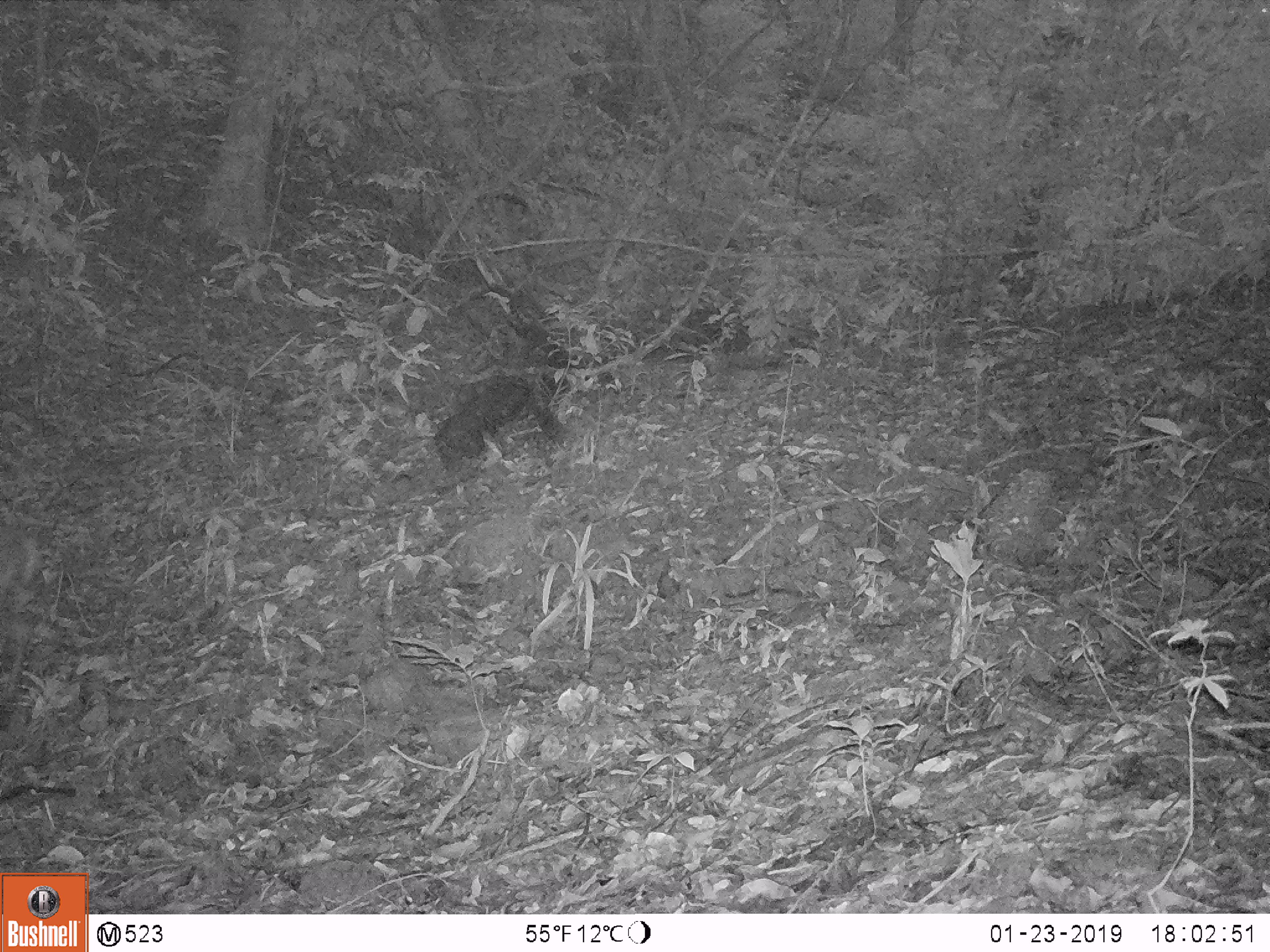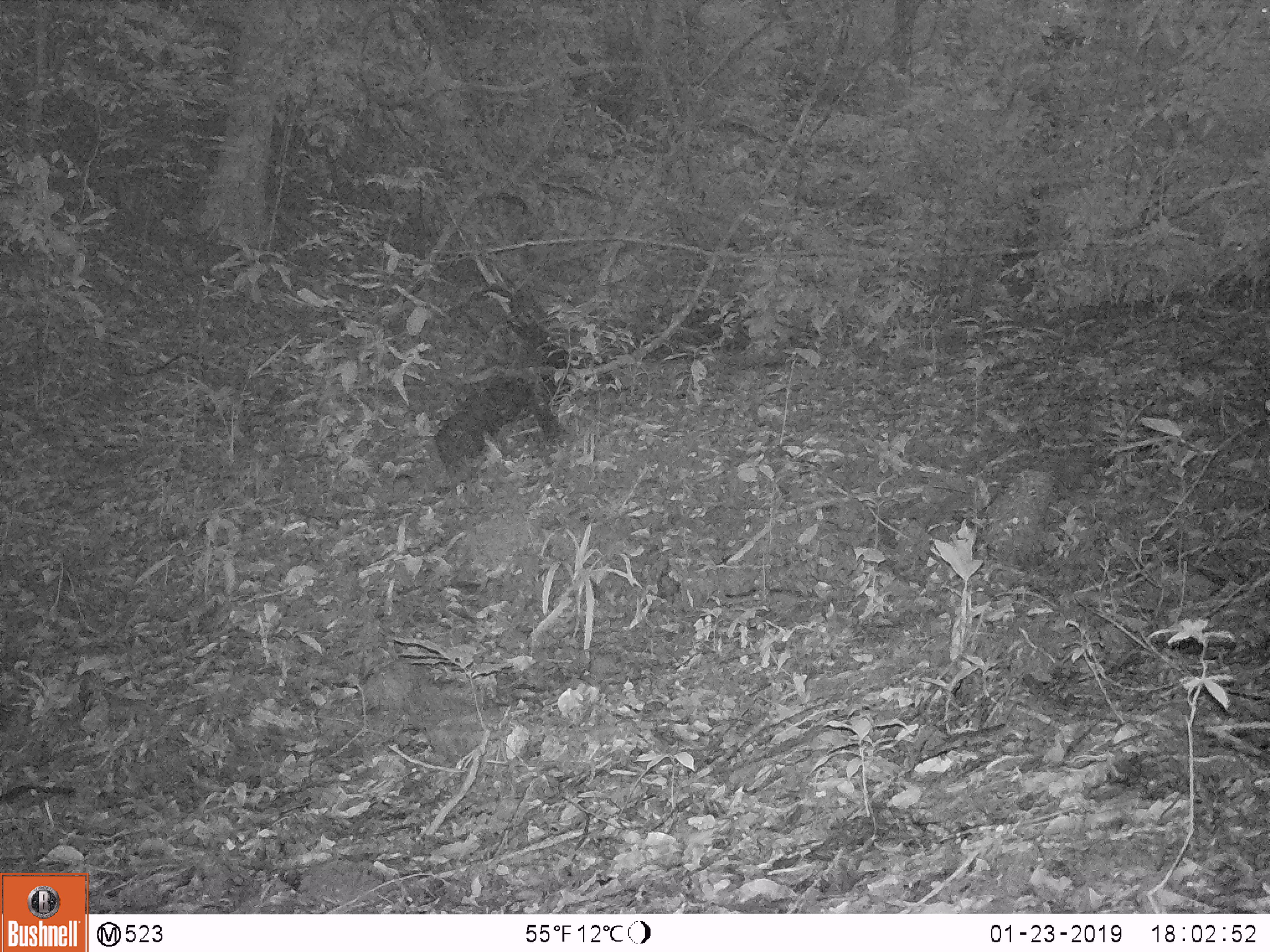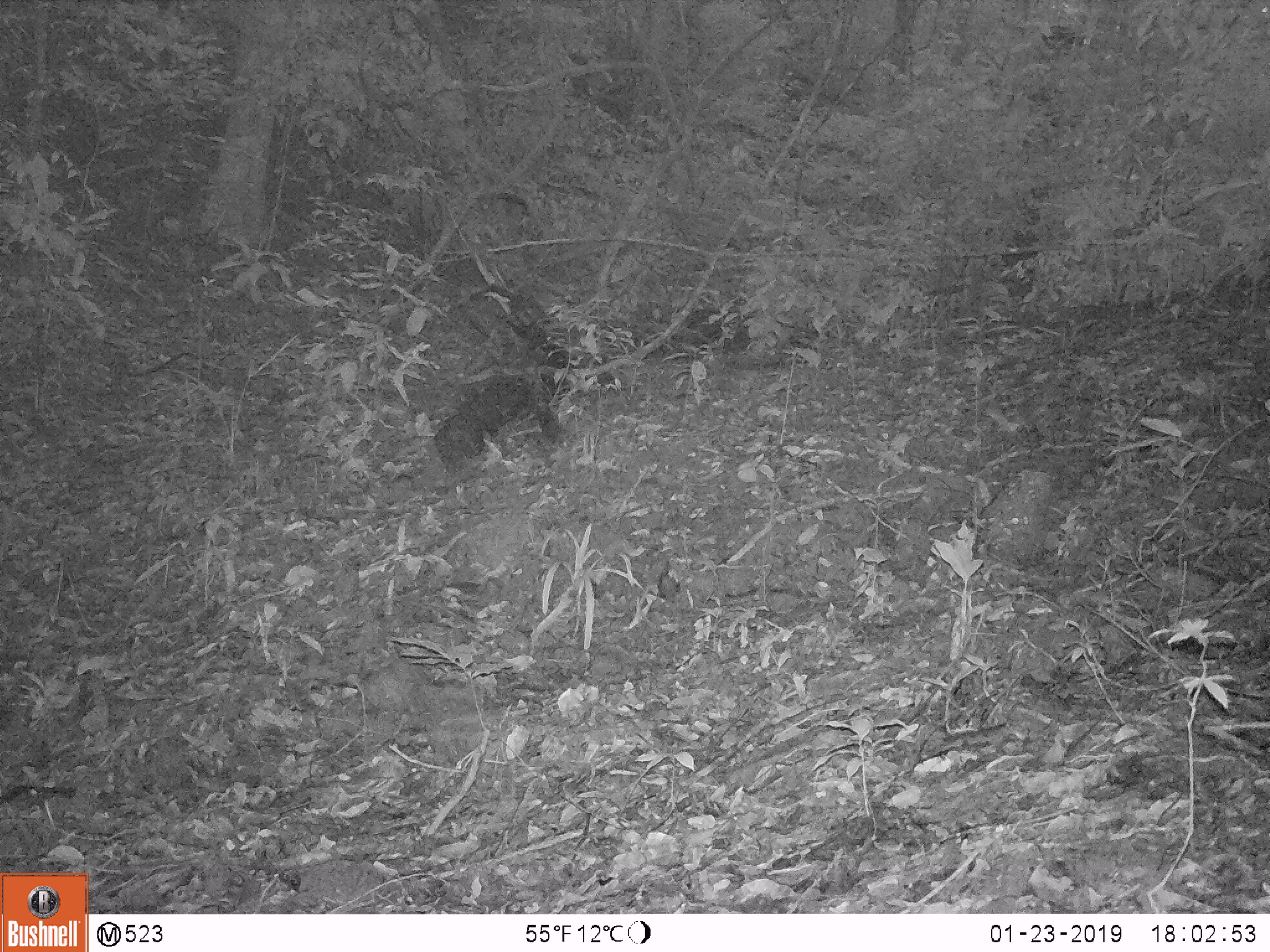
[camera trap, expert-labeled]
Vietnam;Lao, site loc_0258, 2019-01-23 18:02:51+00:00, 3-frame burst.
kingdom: Animalia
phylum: Chordata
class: Mammalia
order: Artiodactyla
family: Cervidae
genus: Muntiacus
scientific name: Muntiacus rooseveltorum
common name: roosevelt's muntjac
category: roosevelts muntjac group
Roosevelts muntjac group (roosevelt's muntjac) (Muntiacus rooseveltorum). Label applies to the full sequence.